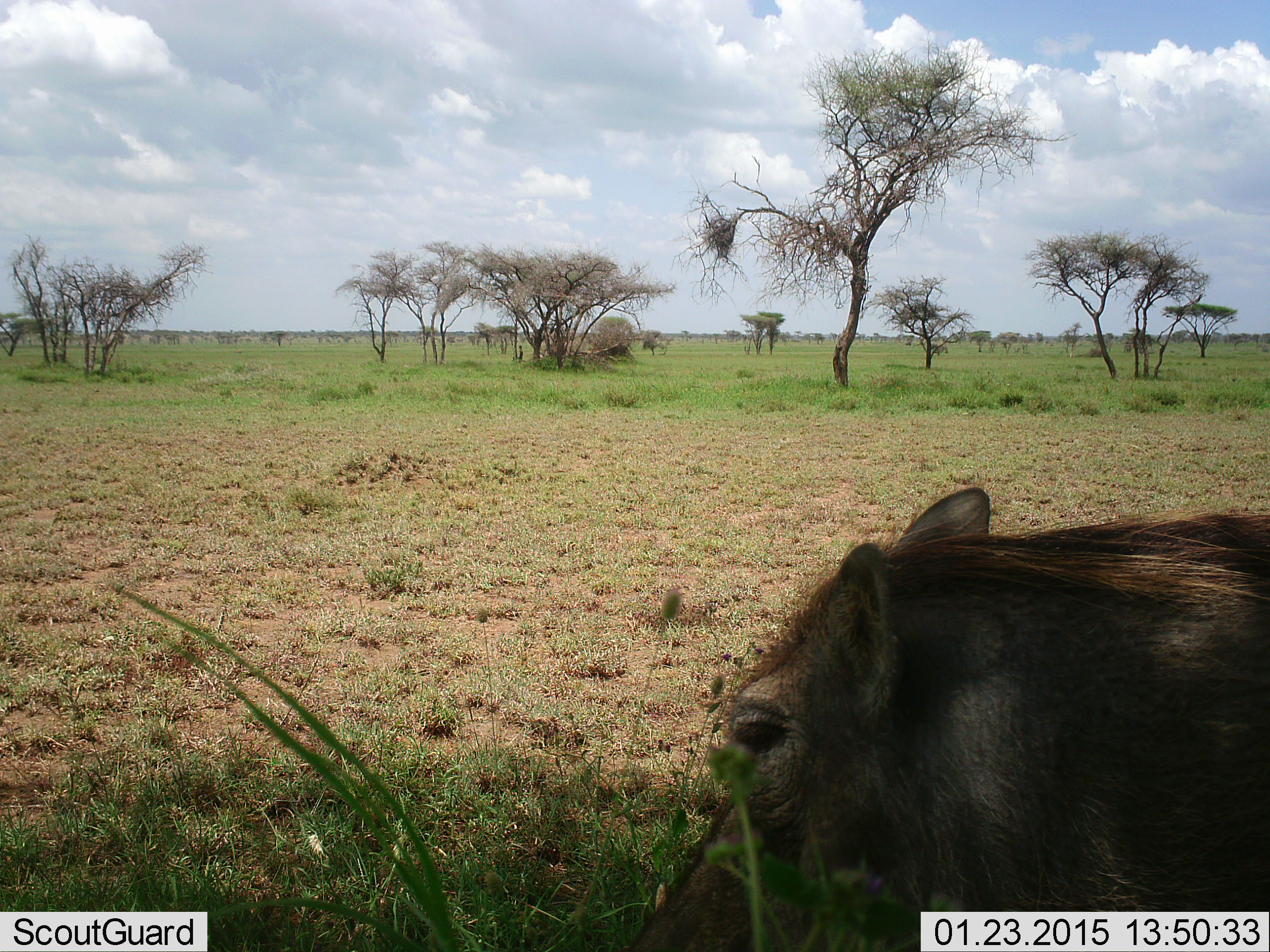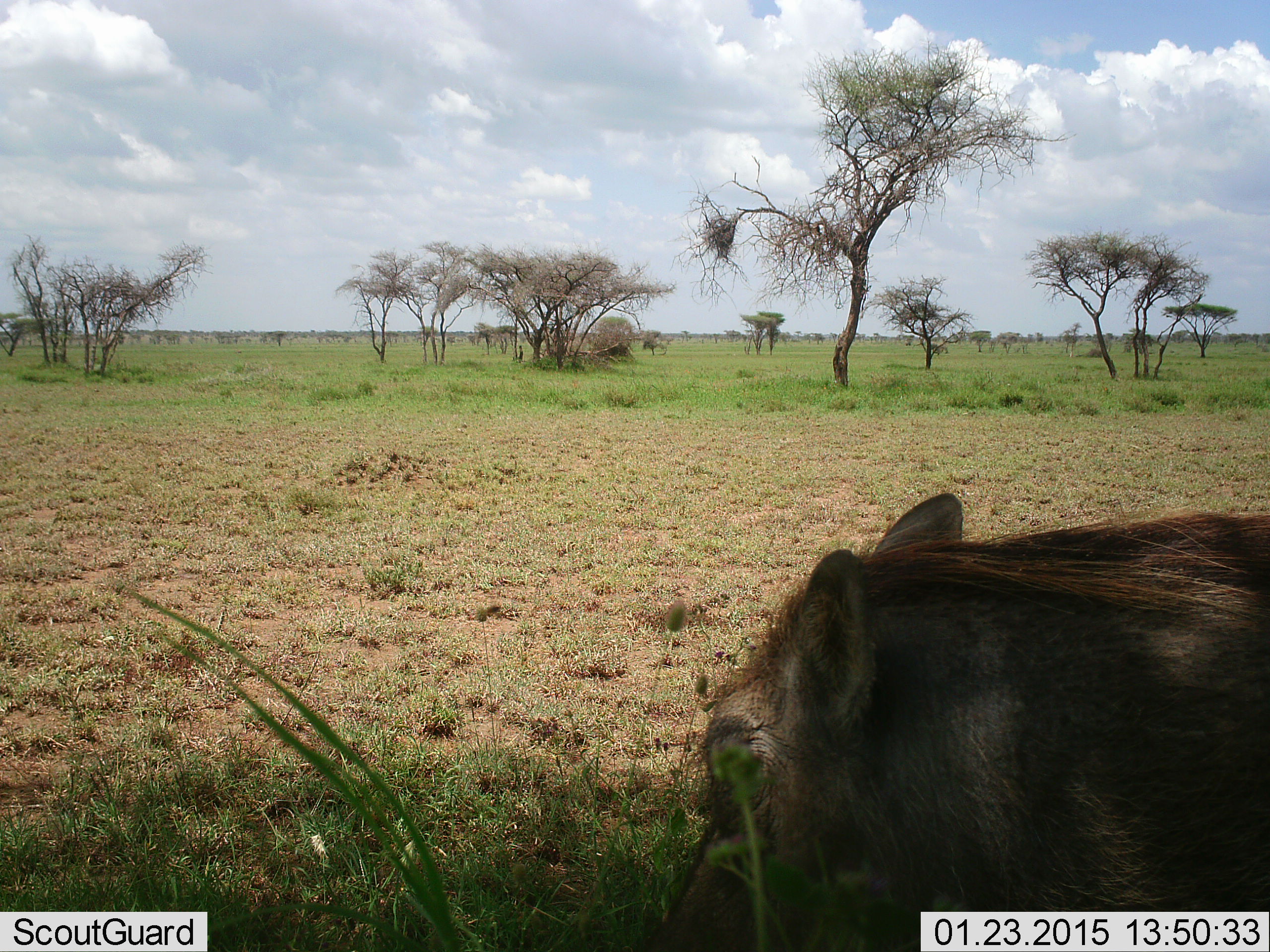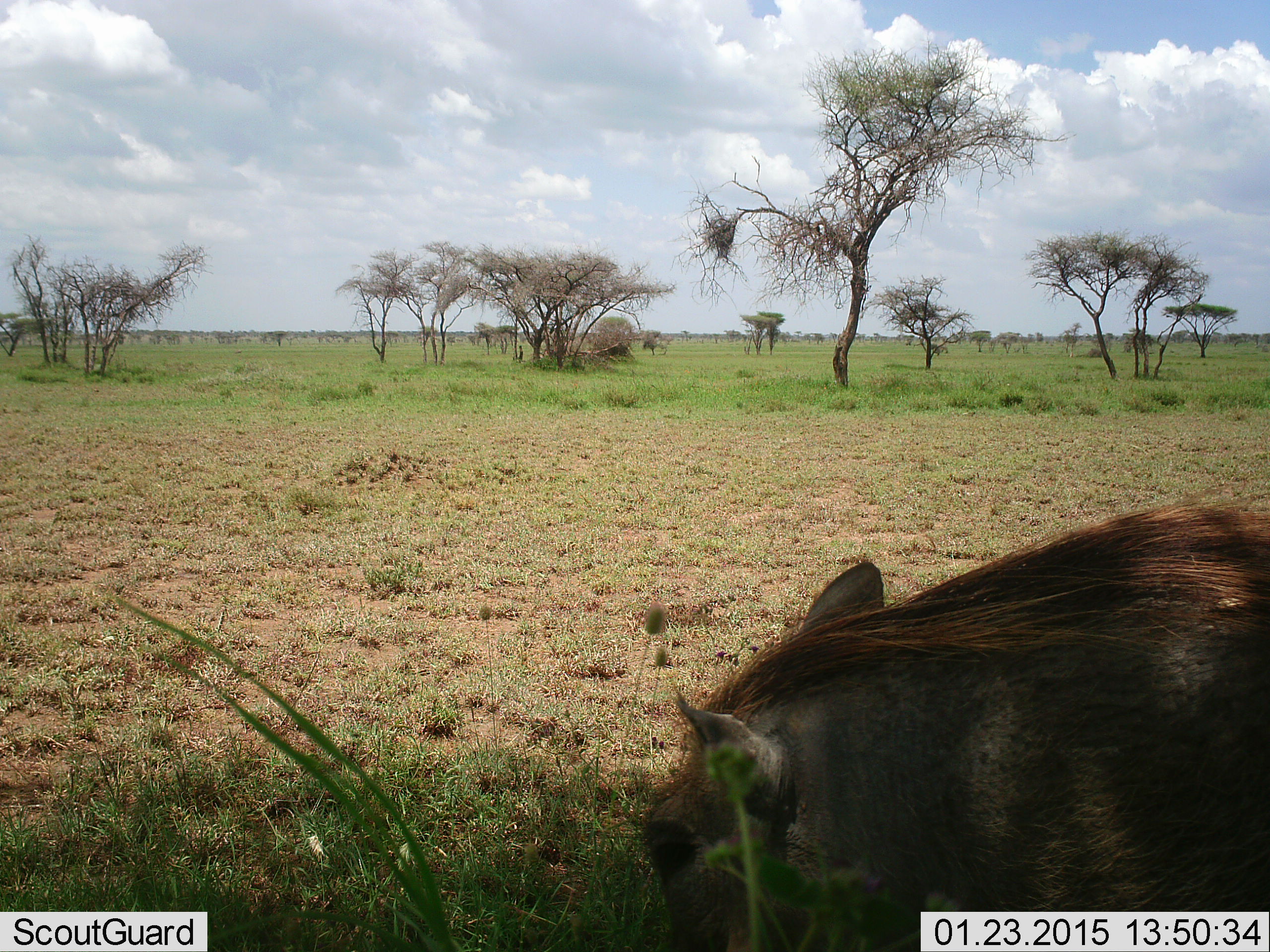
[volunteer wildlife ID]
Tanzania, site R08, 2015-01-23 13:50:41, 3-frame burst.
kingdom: Animalia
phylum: Chordata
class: Mammalia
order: Artiodactyla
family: Suidae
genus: Phacochoerus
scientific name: Phacochoerus africanus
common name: warthog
Warthog (Phacochoerus africanus), count 1. Behavior (volunteer vote fractions): standing 30%, resting 10%, moving 0%, interacting 0%. Young present (vote fraction): 0%. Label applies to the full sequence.